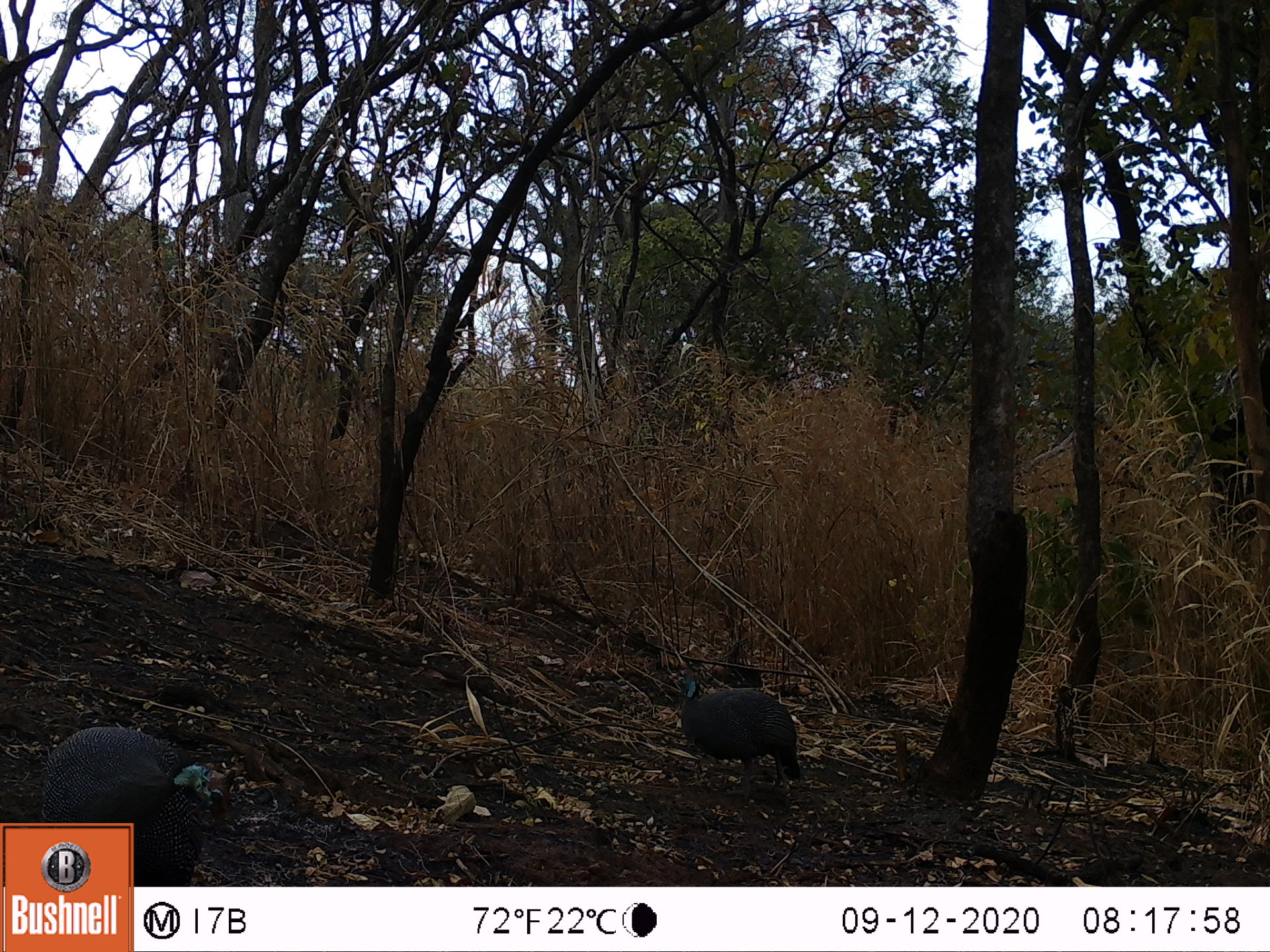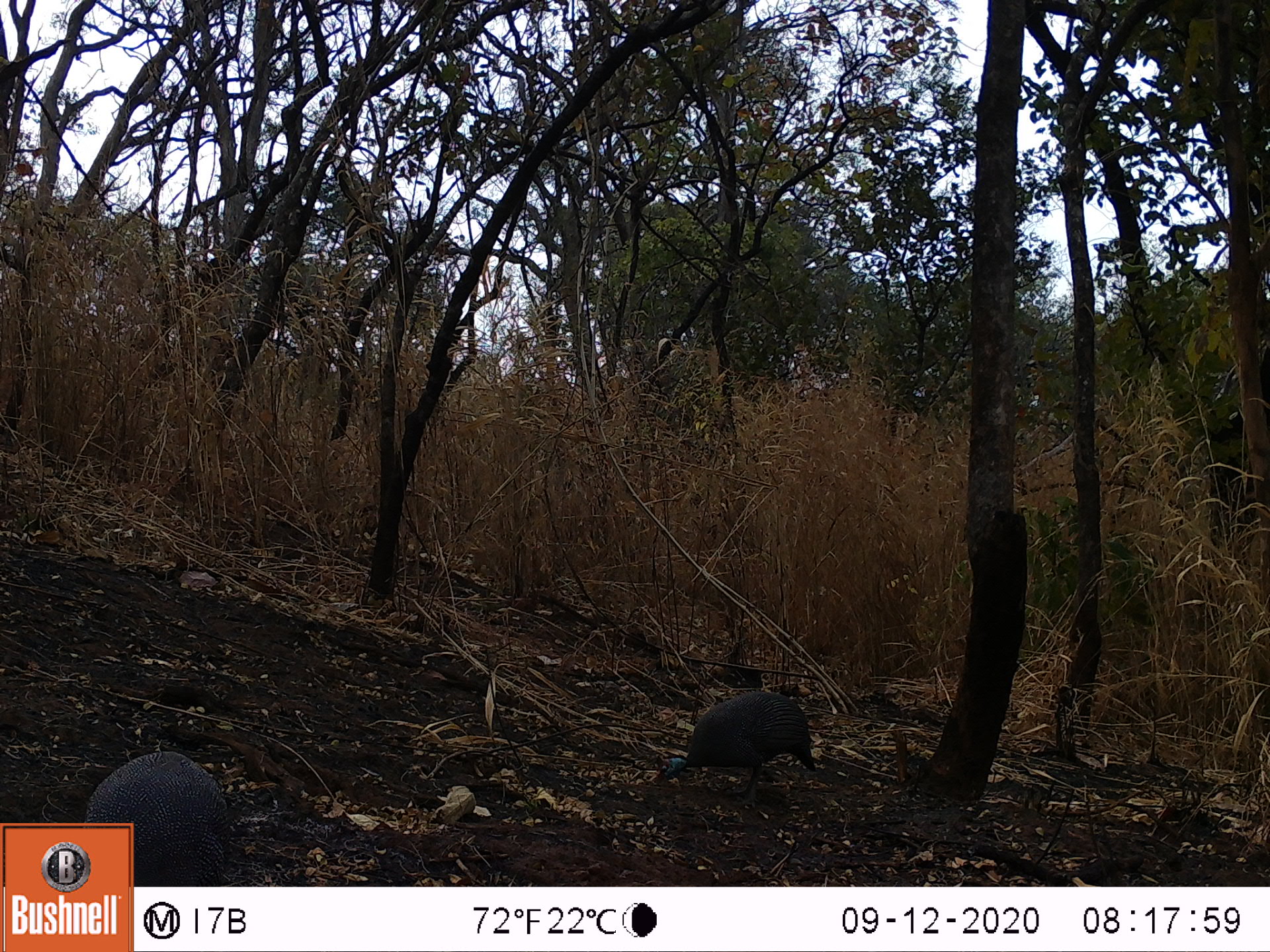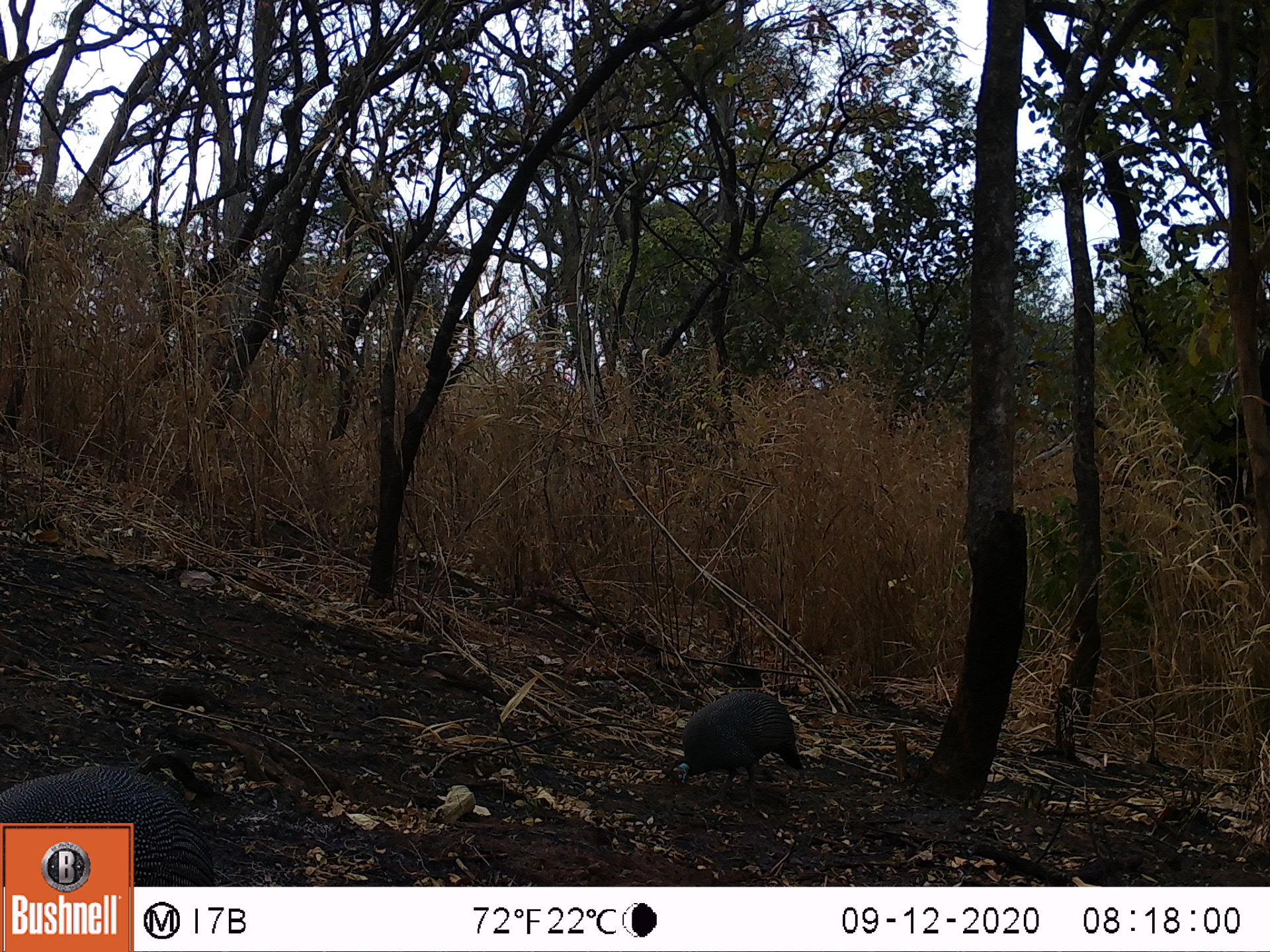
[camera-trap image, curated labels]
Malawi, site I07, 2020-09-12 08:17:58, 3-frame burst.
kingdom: Animalia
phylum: Chordata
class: Aves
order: Galliformes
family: Numididae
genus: Numida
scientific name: Numida meleagris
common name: helmeted guineafowl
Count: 2.